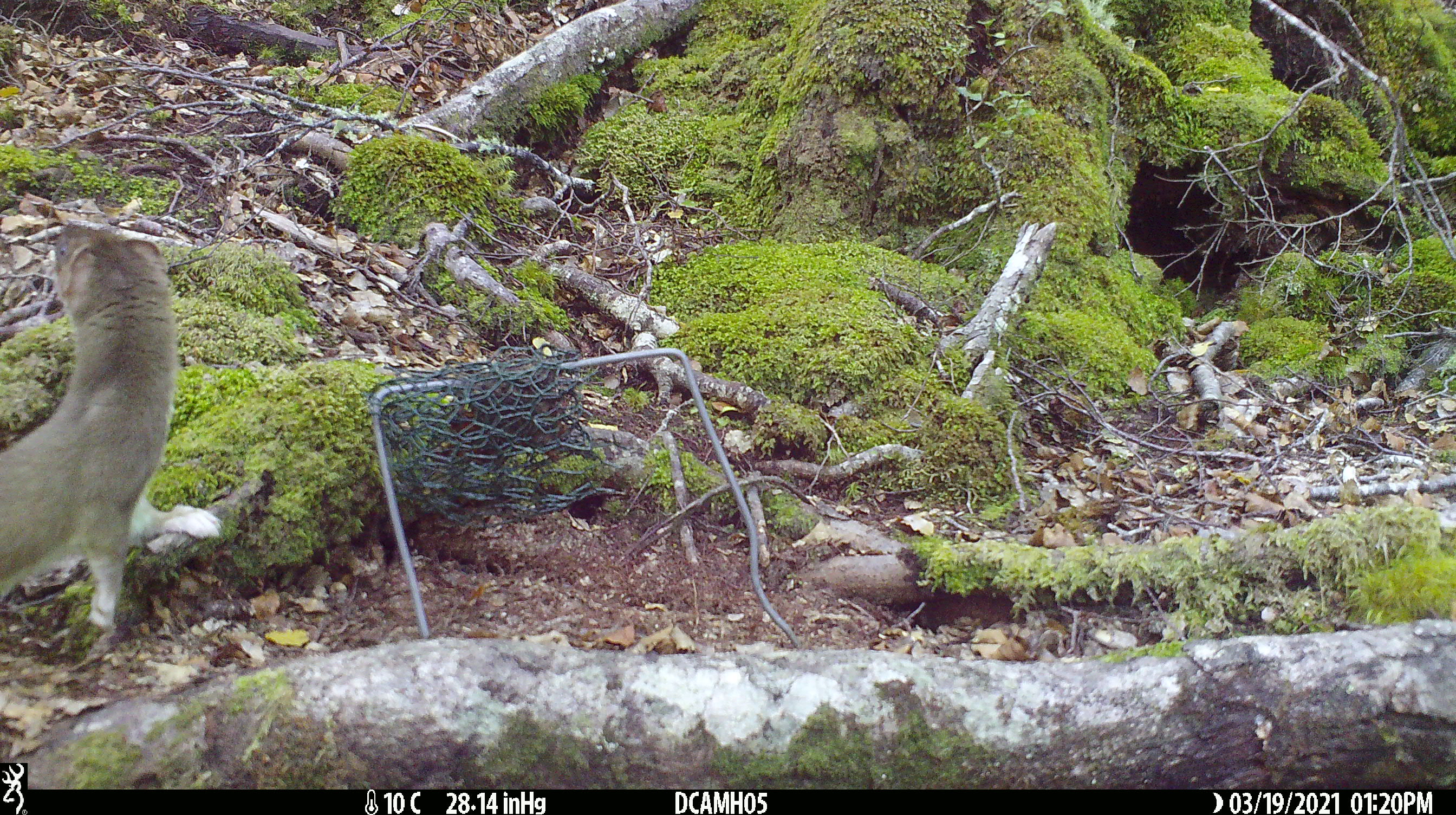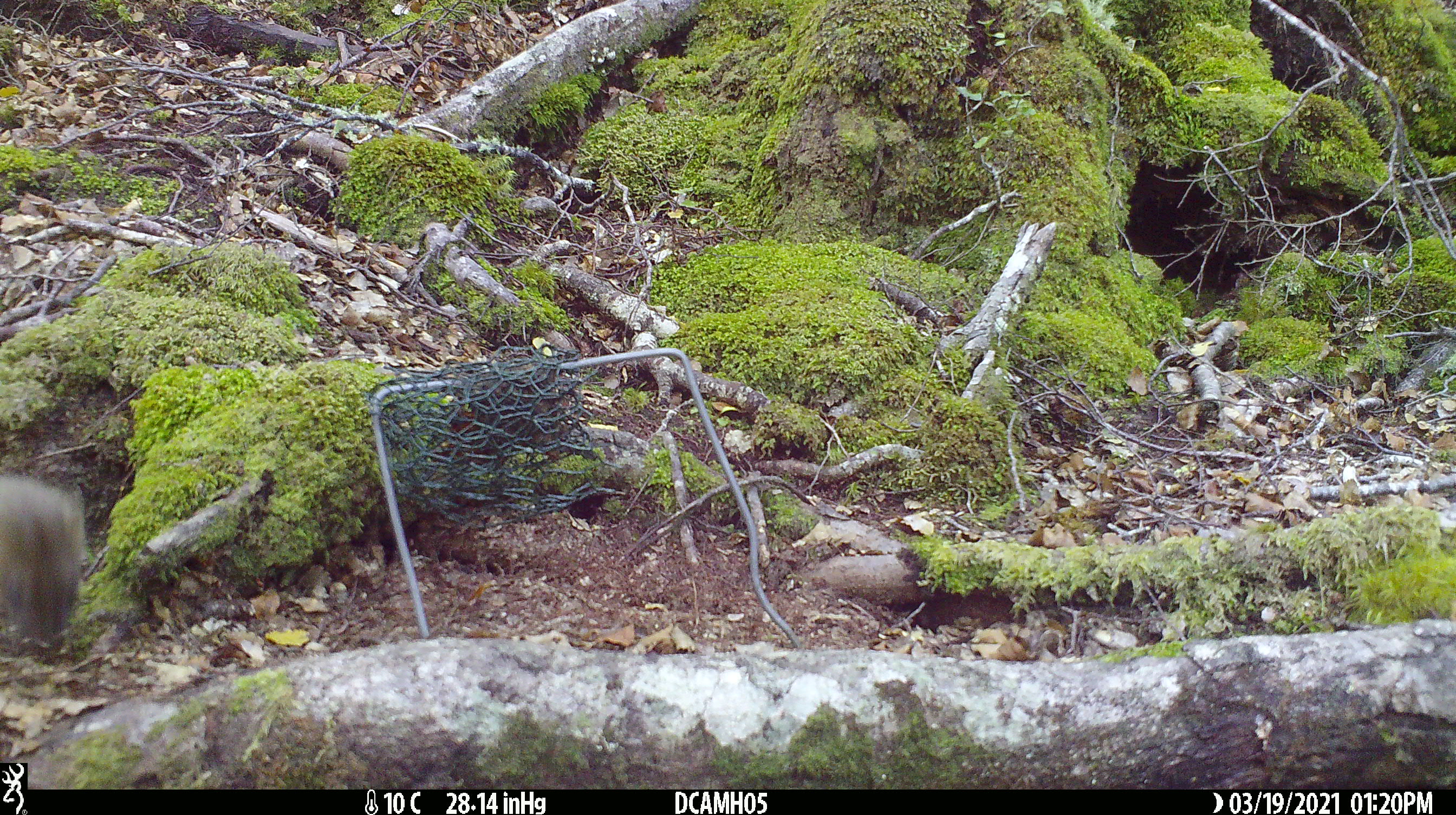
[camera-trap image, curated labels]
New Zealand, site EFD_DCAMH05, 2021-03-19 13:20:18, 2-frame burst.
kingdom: Animalia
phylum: Chordata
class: Mammalia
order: Carnivora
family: Mustelidae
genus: Mustela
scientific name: Mustela erminea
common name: stoat